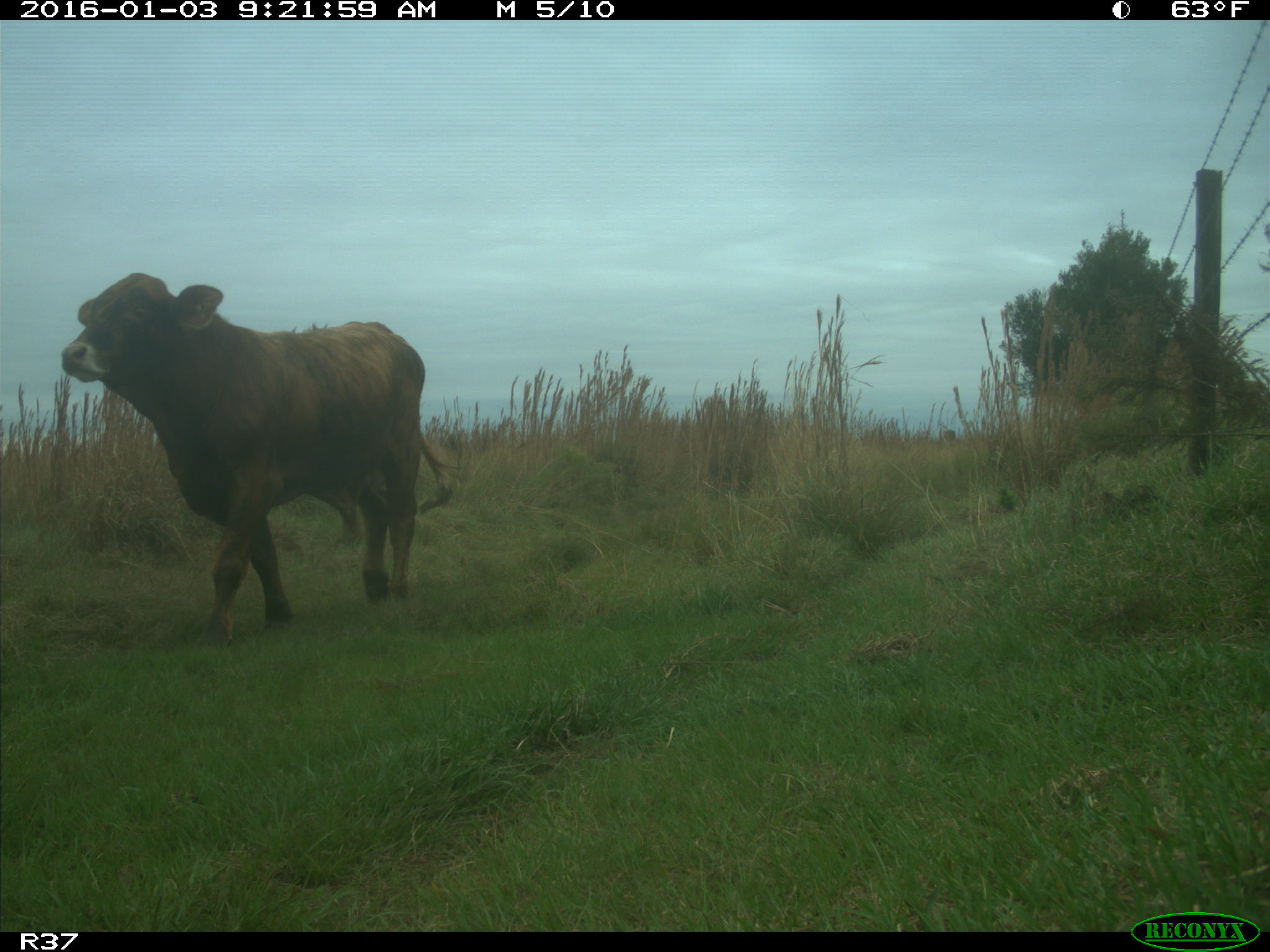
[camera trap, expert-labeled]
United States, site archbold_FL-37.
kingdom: Animalia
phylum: Chordata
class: Mammalia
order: Artiodactyla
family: Bovidae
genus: Bos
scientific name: Bos taurus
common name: domestic cow